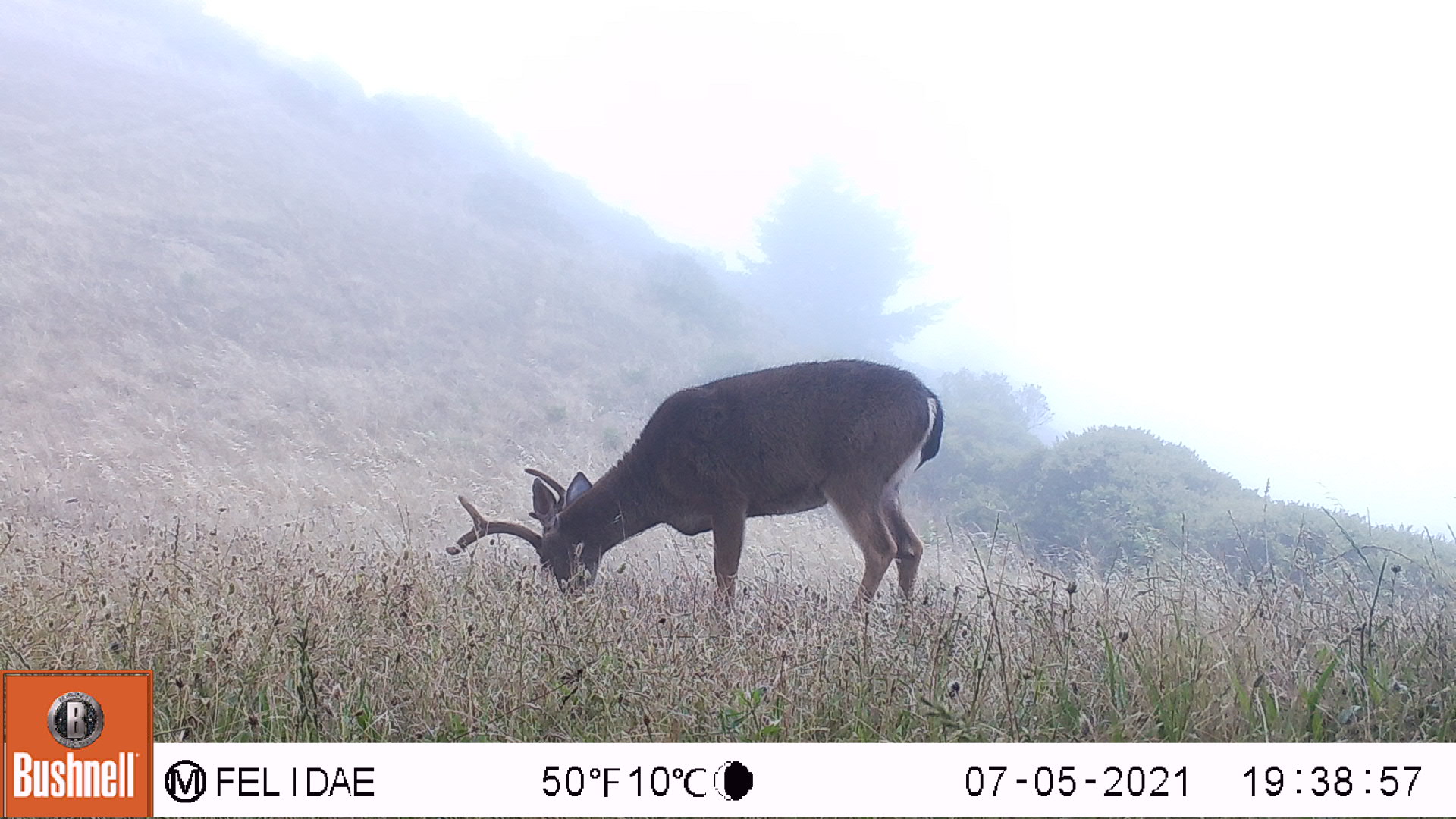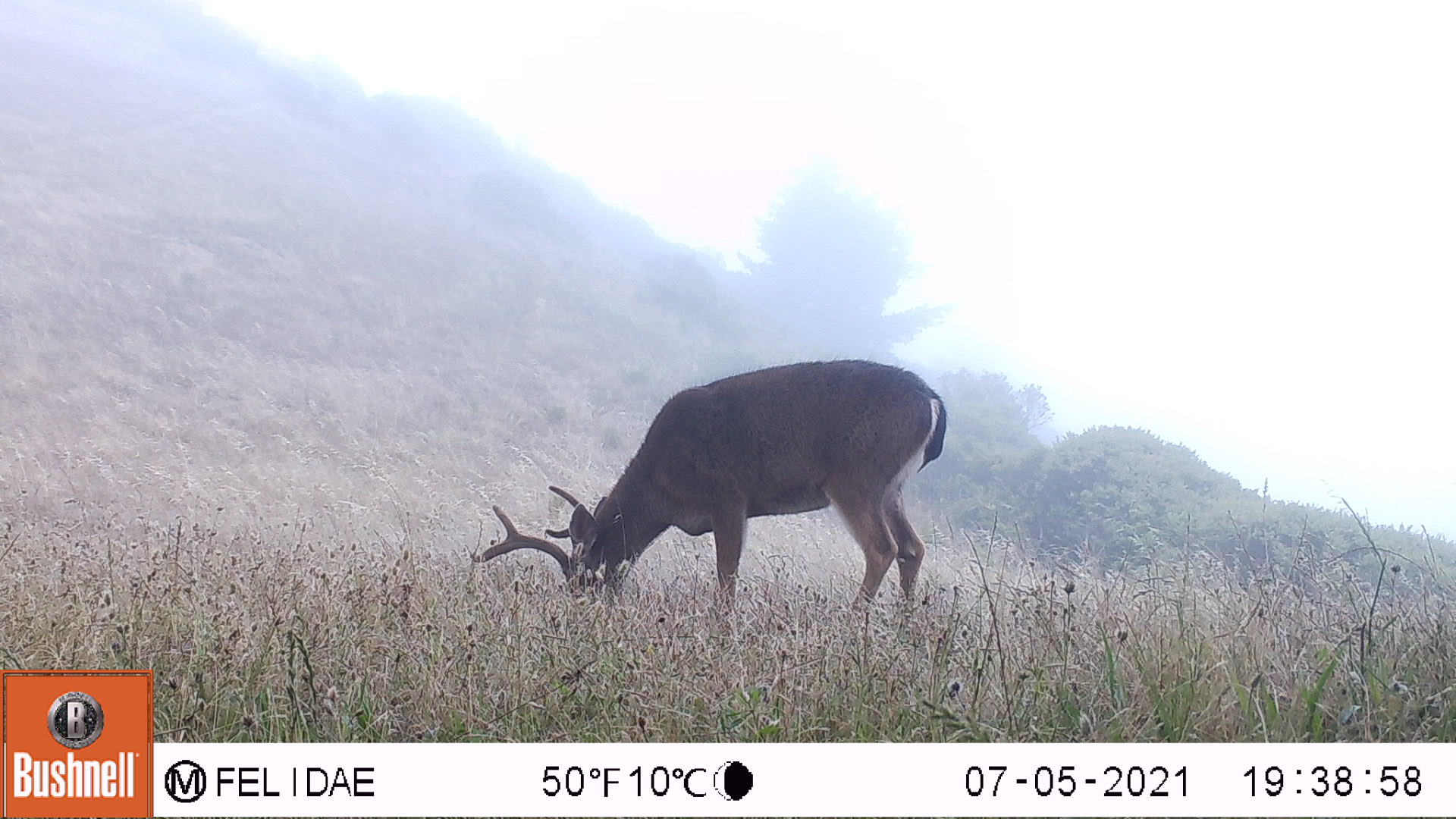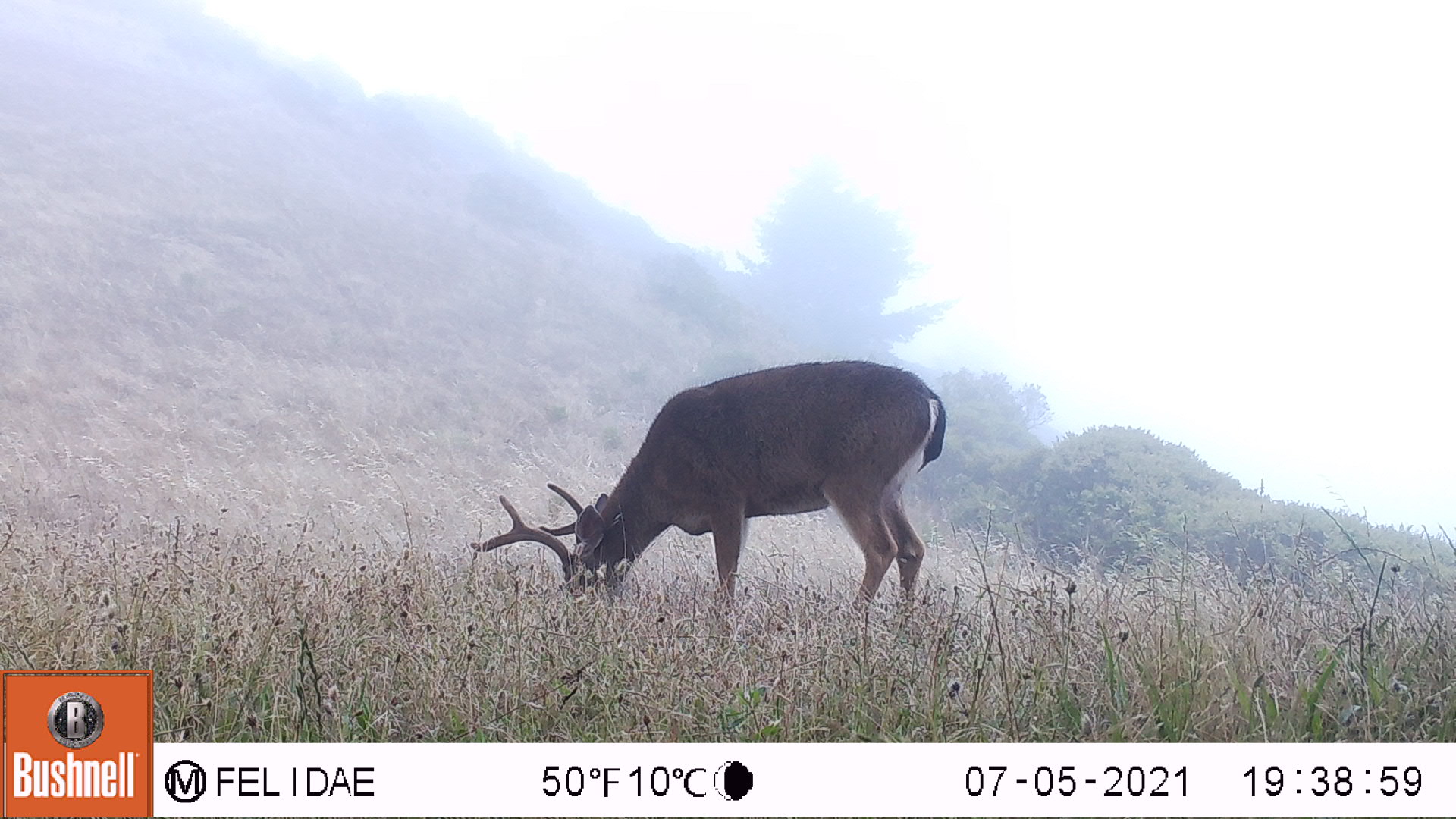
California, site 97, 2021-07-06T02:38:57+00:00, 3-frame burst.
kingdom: Animalia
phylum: Chordata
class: Mammalia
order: Artiodactyla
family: Cervidae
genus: Odocoileus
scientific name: Odocoileus hemionus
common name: mule deer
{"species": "mule deer (Odocoileus hemionus)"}